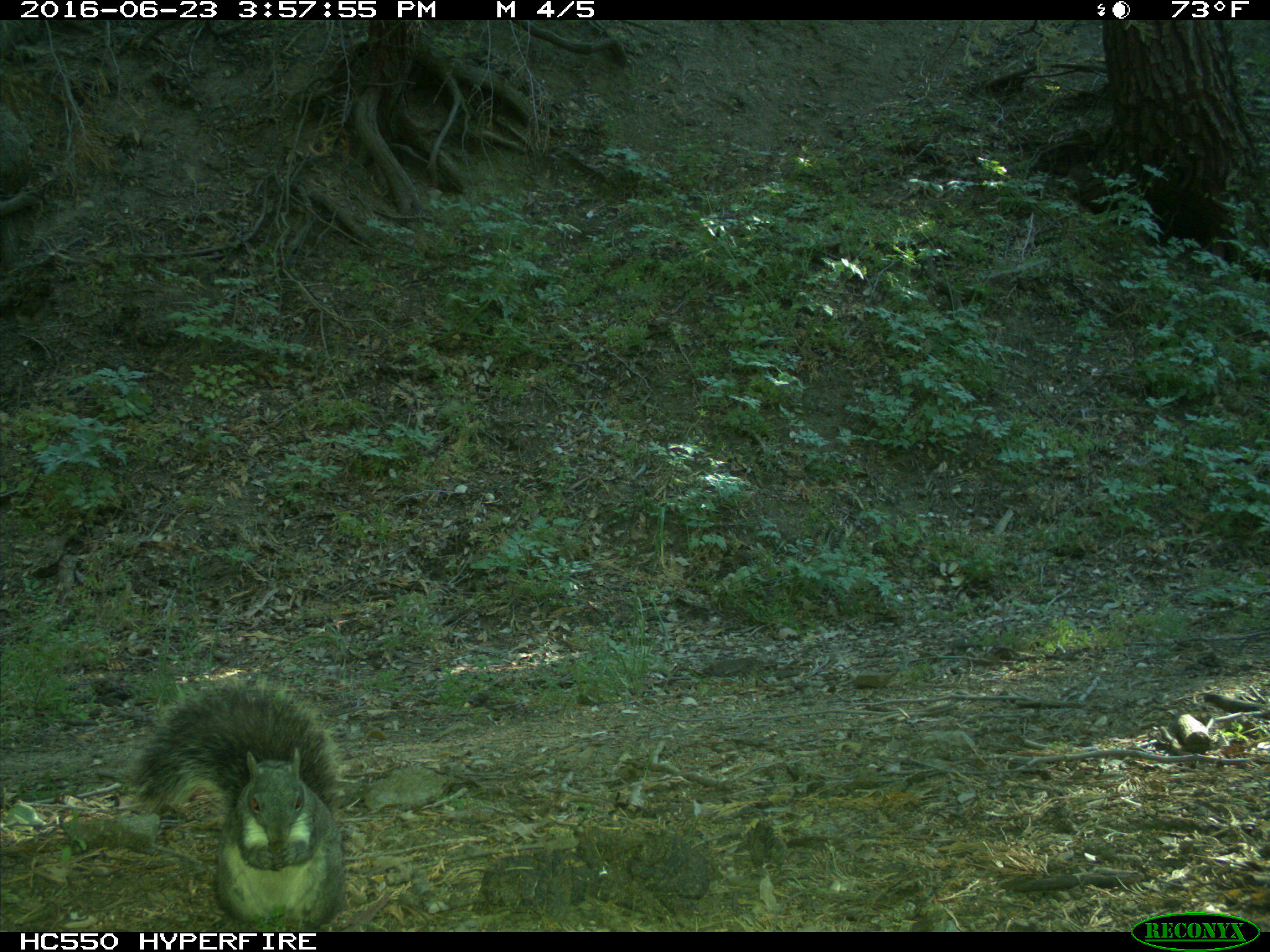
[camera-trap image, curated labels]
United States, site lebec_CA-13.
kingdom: Animalia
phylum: Chordata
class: Mammalia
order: Rodentia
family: Sciuridae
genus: Sciurus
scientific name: Sciurus carolinensis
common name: eastern gray squirrel